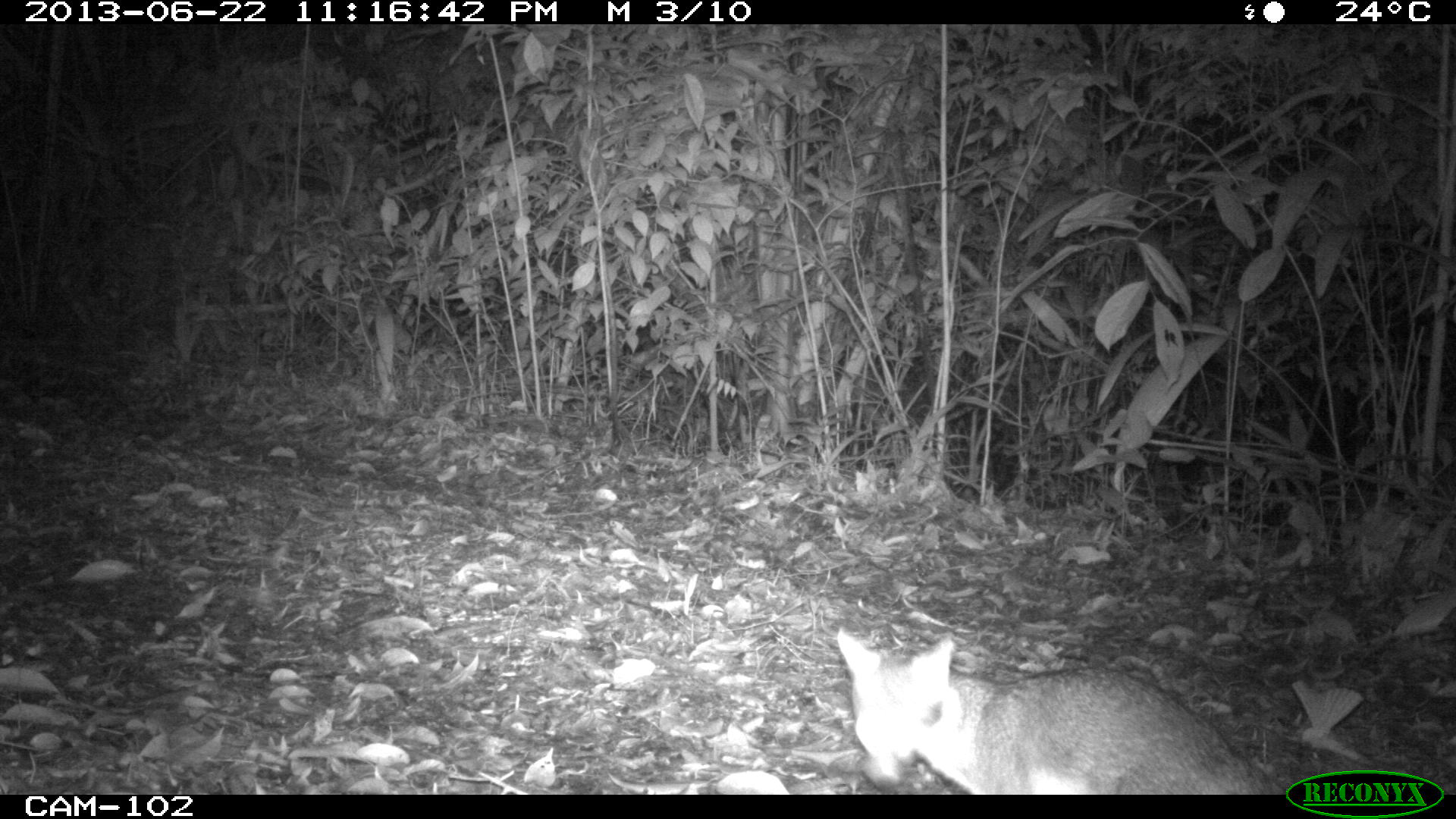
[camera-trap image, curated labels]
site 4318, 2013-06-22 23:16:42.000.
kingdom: Animalia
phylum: Chordata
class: Mammalia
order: Carnivora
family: Canidae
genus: Urocyon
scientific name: Urocyon cinereoargenteus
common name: gray fox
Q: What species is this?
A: Urocyon cinereoargenteus (gray fox).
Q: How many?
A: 1.